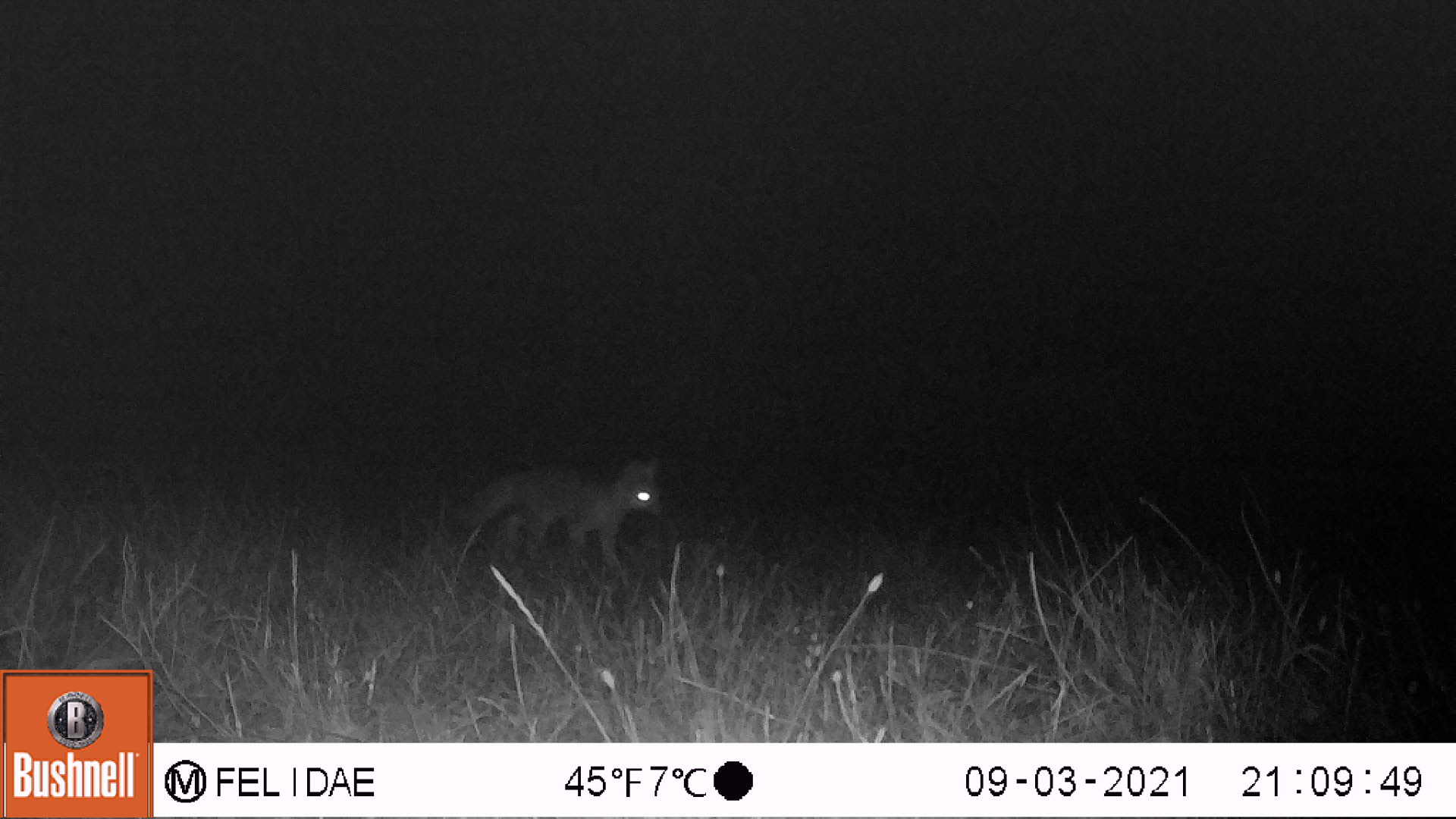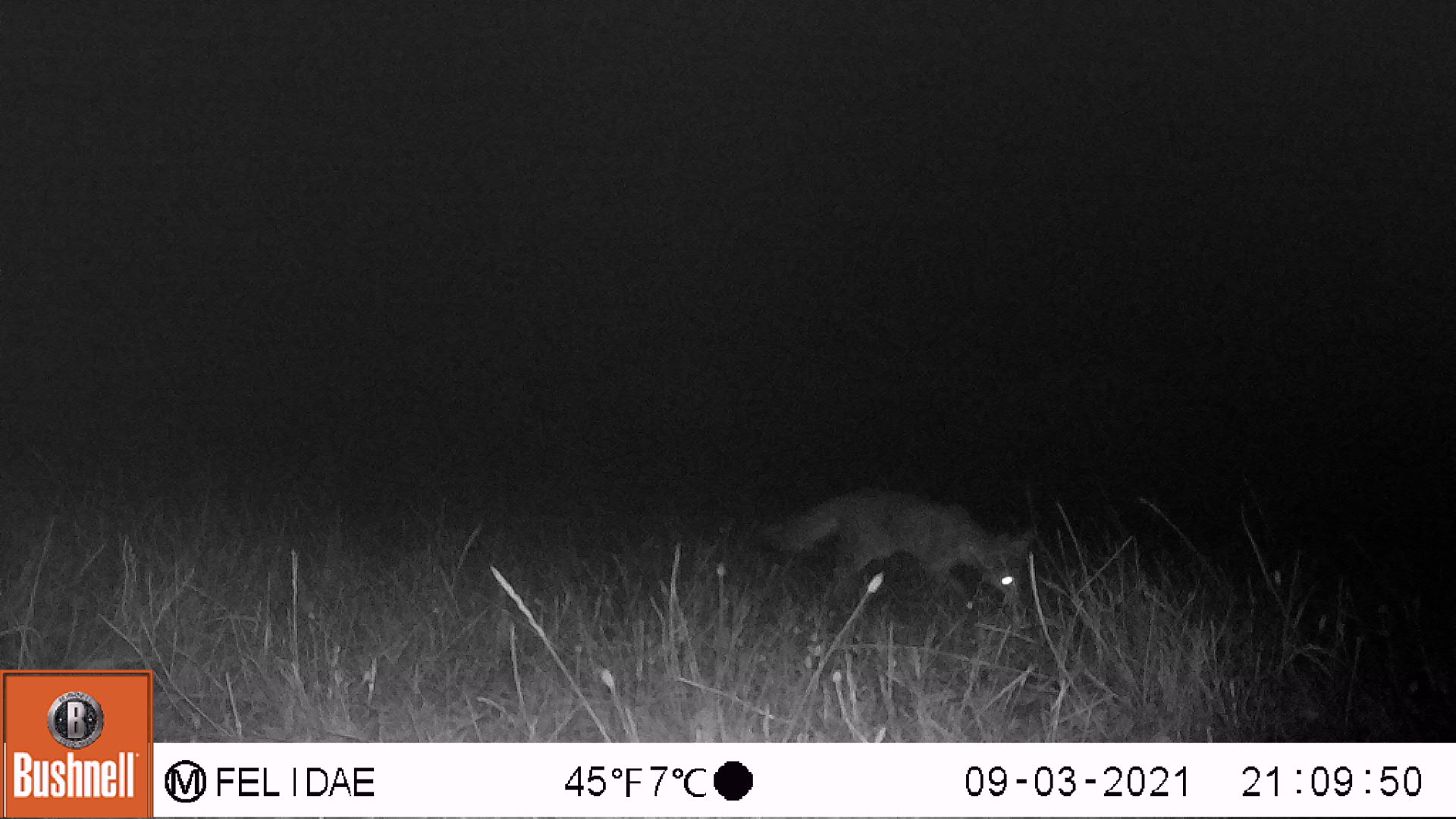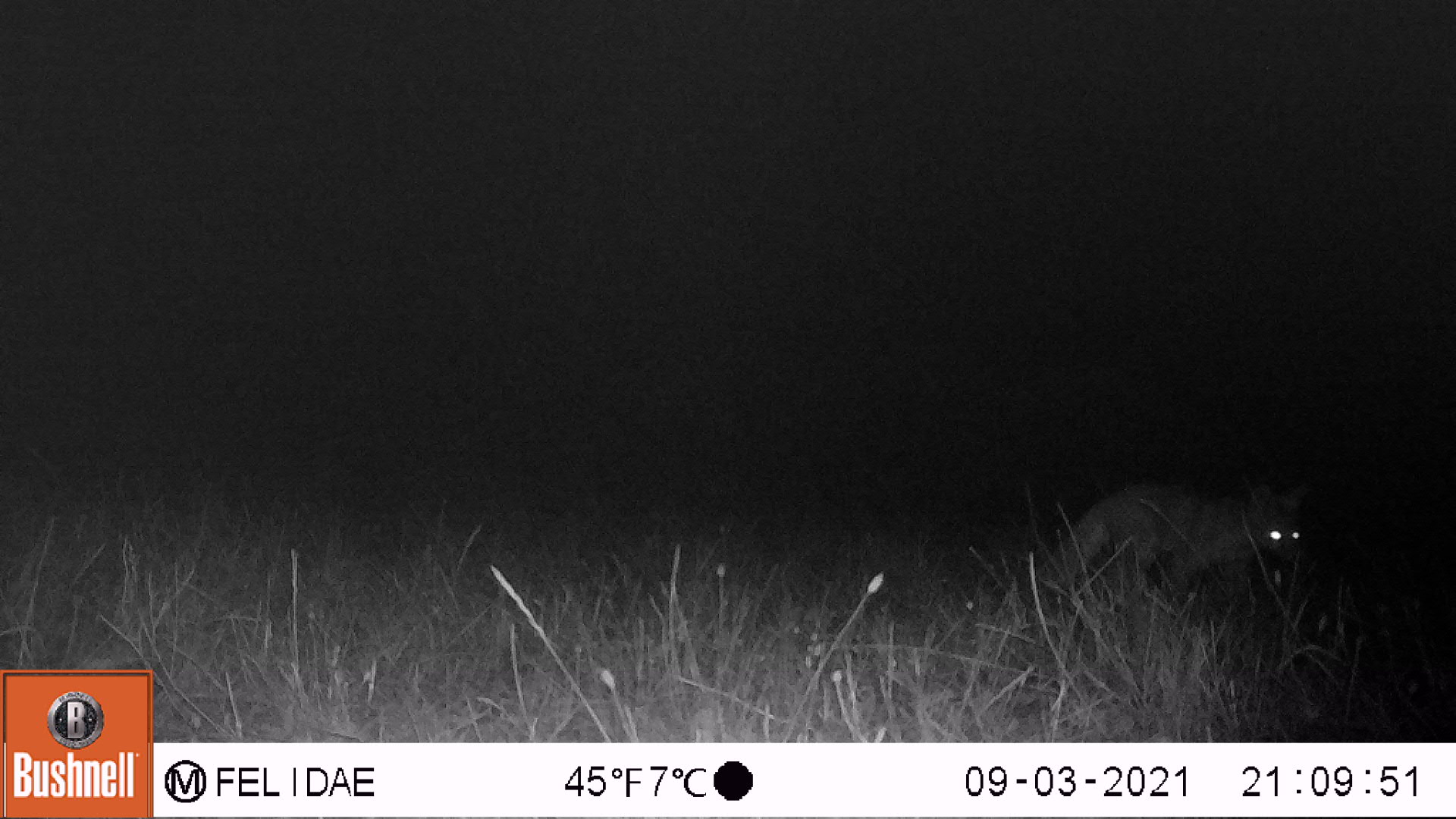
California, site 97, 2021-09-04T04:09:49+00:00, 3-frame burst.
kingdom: Animalia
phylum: Chordata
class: Mammalia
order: Carnivora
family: Canidae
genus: Urocyon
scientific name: Urocyon cinereoargenteus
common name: gray fox